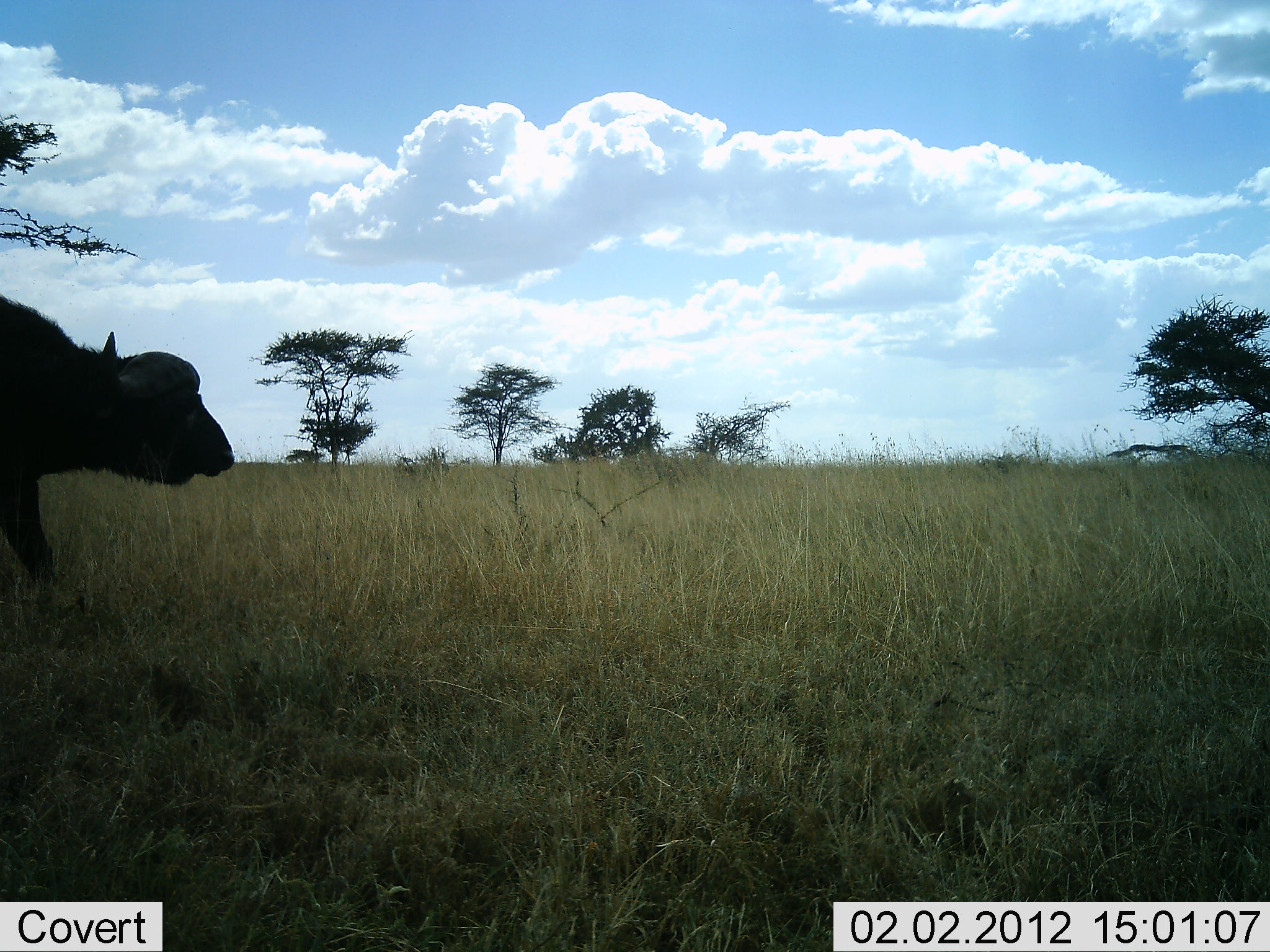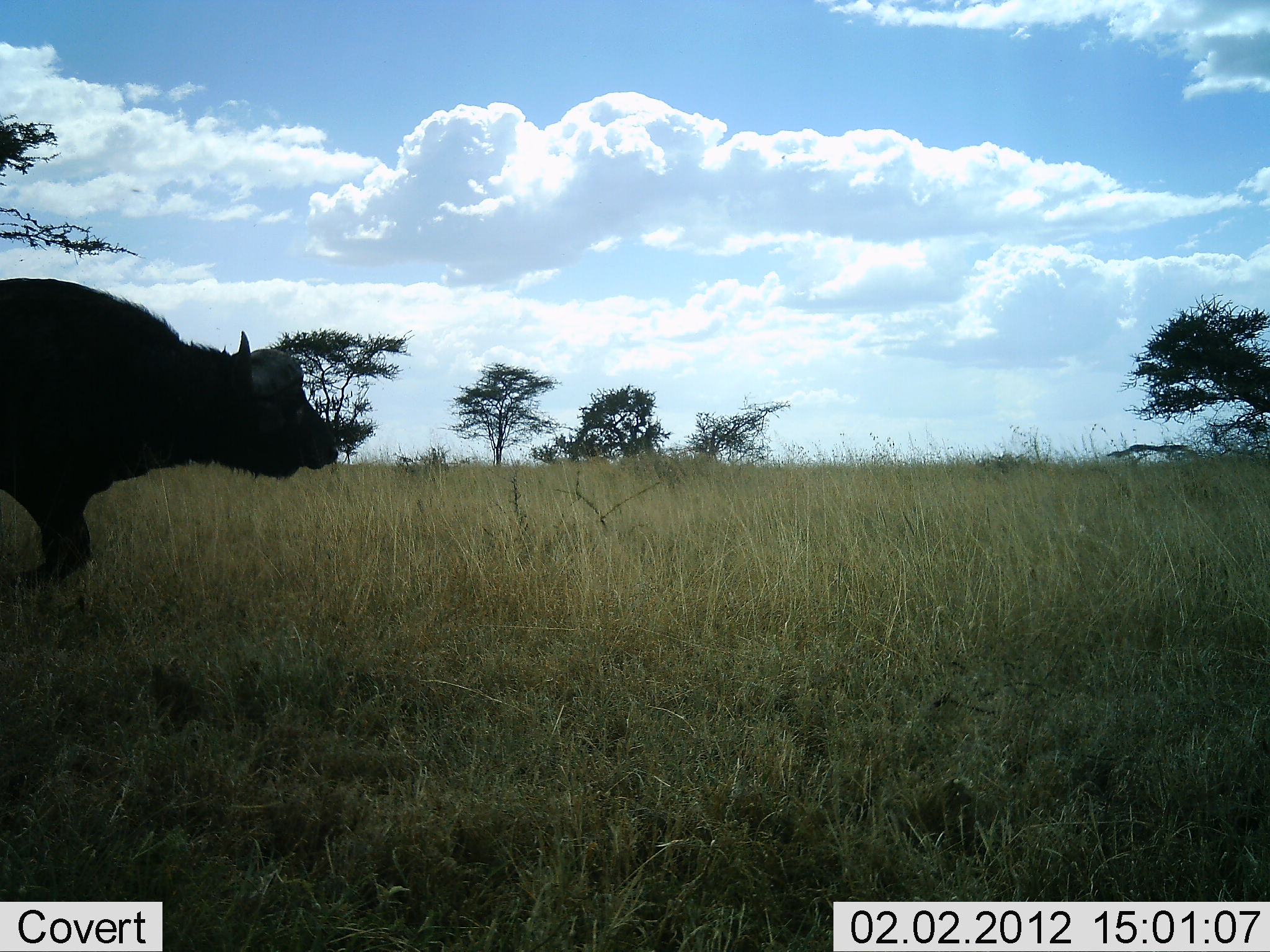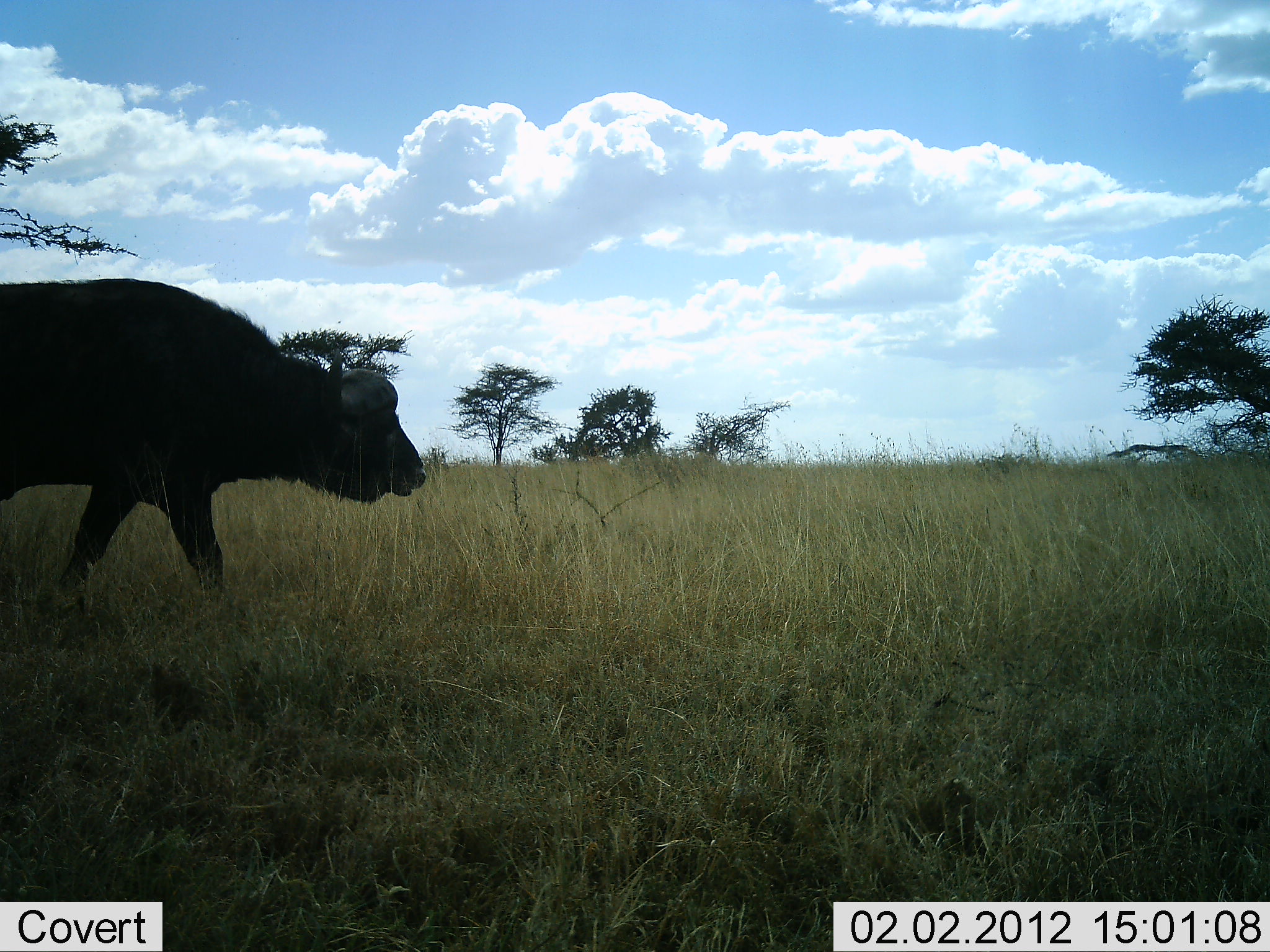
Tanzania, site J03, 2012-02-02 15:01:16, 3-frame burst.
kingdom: Animalia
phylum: Chordata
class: Mammalia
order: Artiodactyla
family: Bovidae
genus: Syncerus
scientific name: Syncerus caffer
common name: cape buffalo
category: buffalo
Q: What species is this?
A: Buffalo (cape buffalo) (Syncerus caffer).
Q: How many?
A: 1.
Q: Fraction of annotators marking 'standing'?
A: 9%.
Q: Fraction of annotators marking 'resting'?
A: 0%.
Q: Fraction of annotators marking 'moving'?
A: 95%.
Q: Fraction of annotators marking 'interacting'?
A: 0%.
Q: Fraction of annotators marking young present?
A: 0%.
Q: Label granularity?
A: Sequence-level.